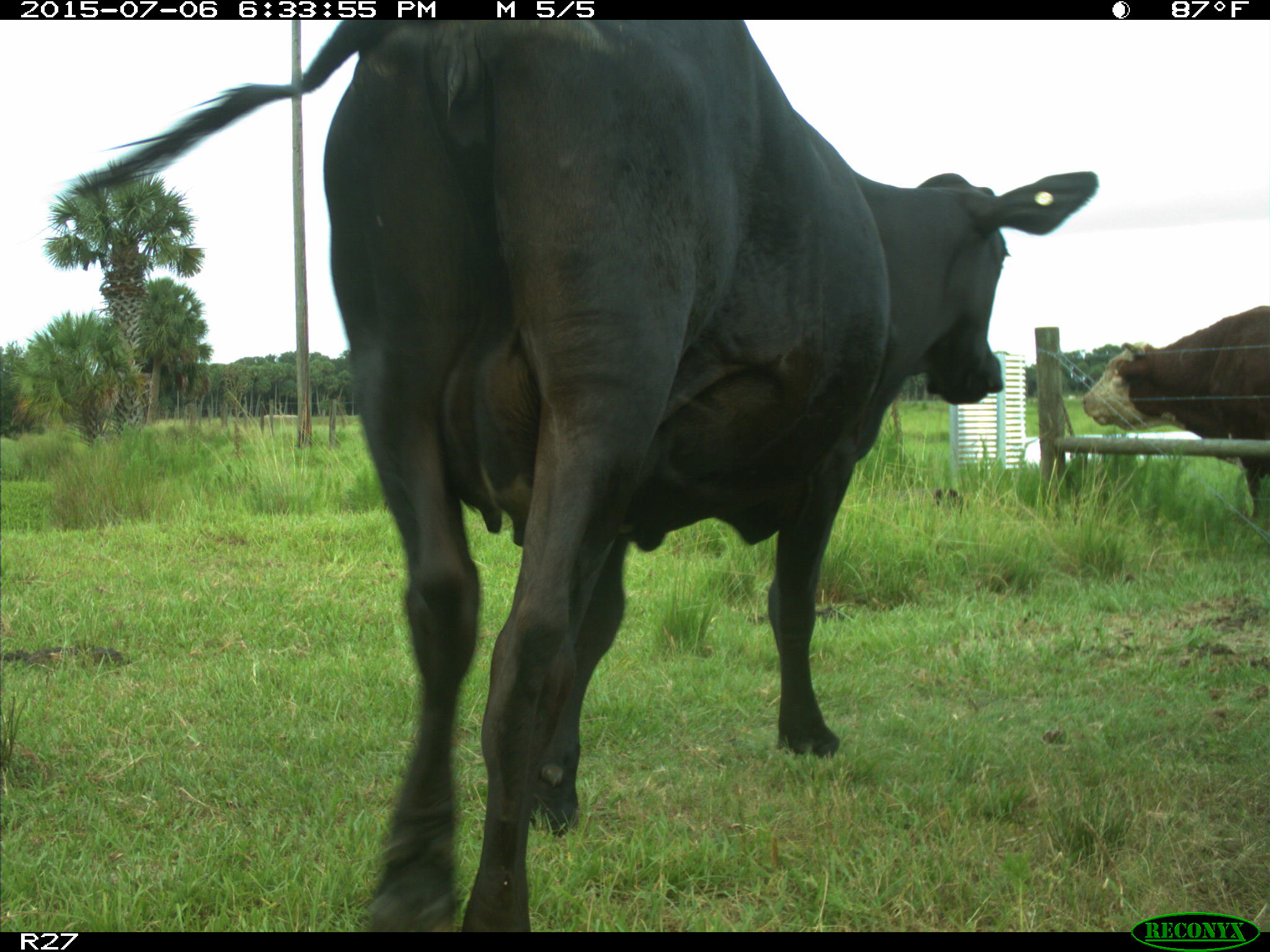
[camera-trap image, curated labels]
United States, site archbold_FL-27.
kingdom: Animalia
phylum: Chordata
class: Mammalia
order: Artiodactyla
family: Bovidae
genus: Bos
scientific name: Bos taurus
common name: domestic cow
Bos taurus (domestic cow).